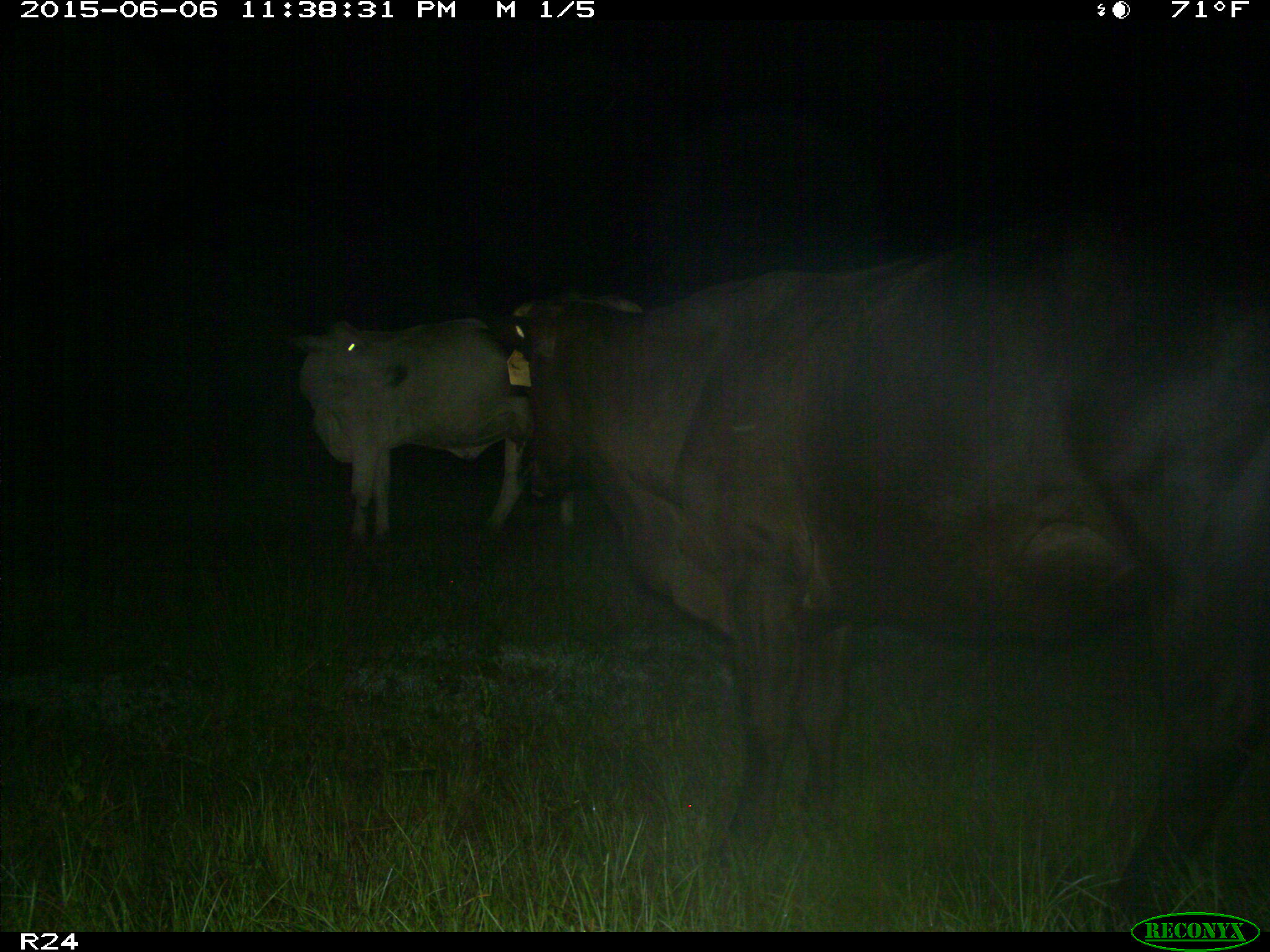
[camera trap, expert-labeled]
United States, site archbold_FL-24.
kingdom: Animalia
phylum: Chordata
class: Mammalia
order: Artiodactyla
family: Bovidae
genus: Bos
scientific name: Bos taurus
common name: domestic cow